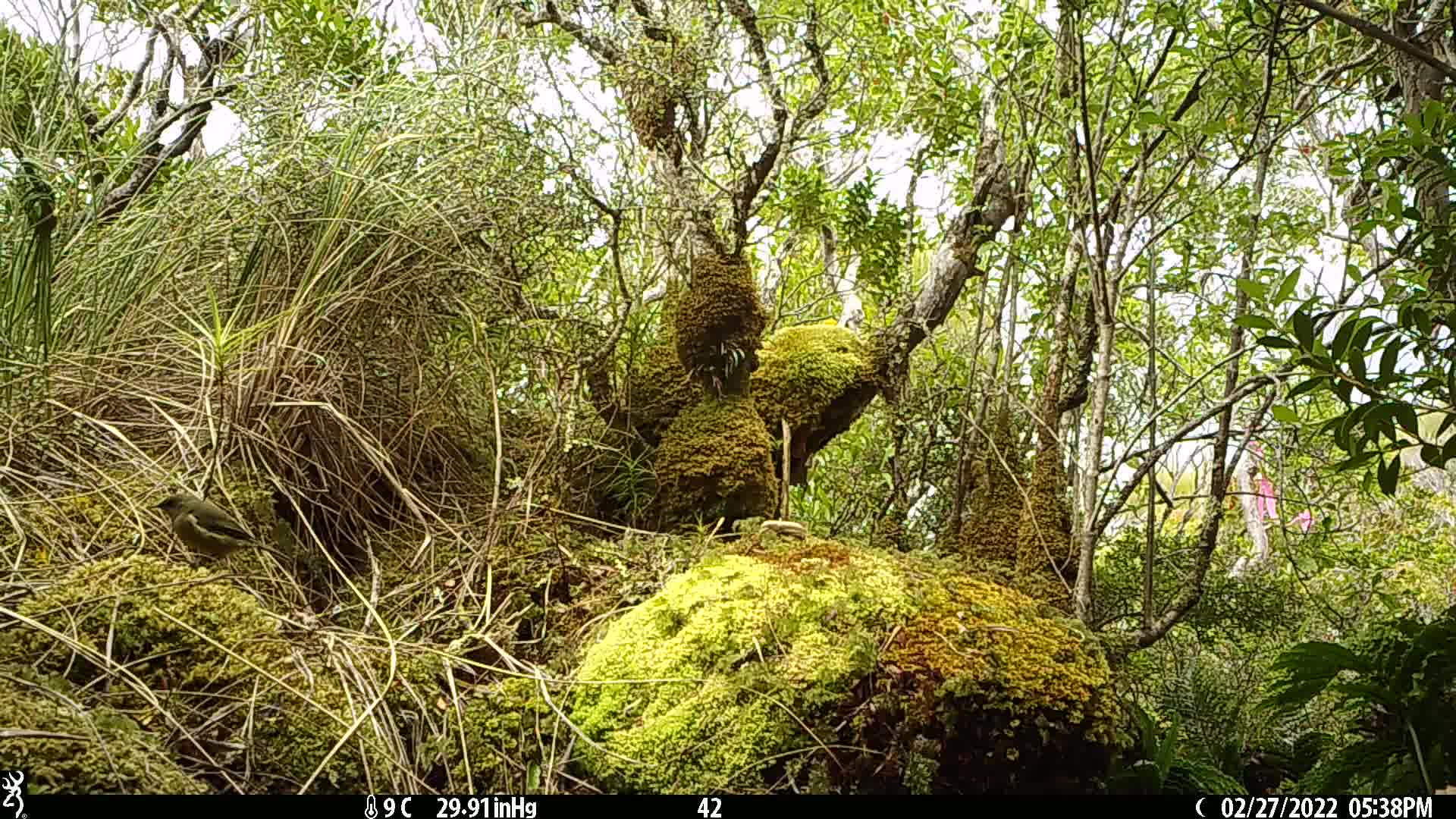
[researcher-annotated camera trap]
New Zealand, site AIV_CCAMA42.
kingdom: Animalia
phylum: Chordata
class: Aves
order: Passeriformes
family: Meliphagidae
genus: Anthornis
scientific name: Anthornis melanura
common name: new zealand bellbird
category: bellbird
Bellbird (new zealand bellbird) (Anthornis melanura).